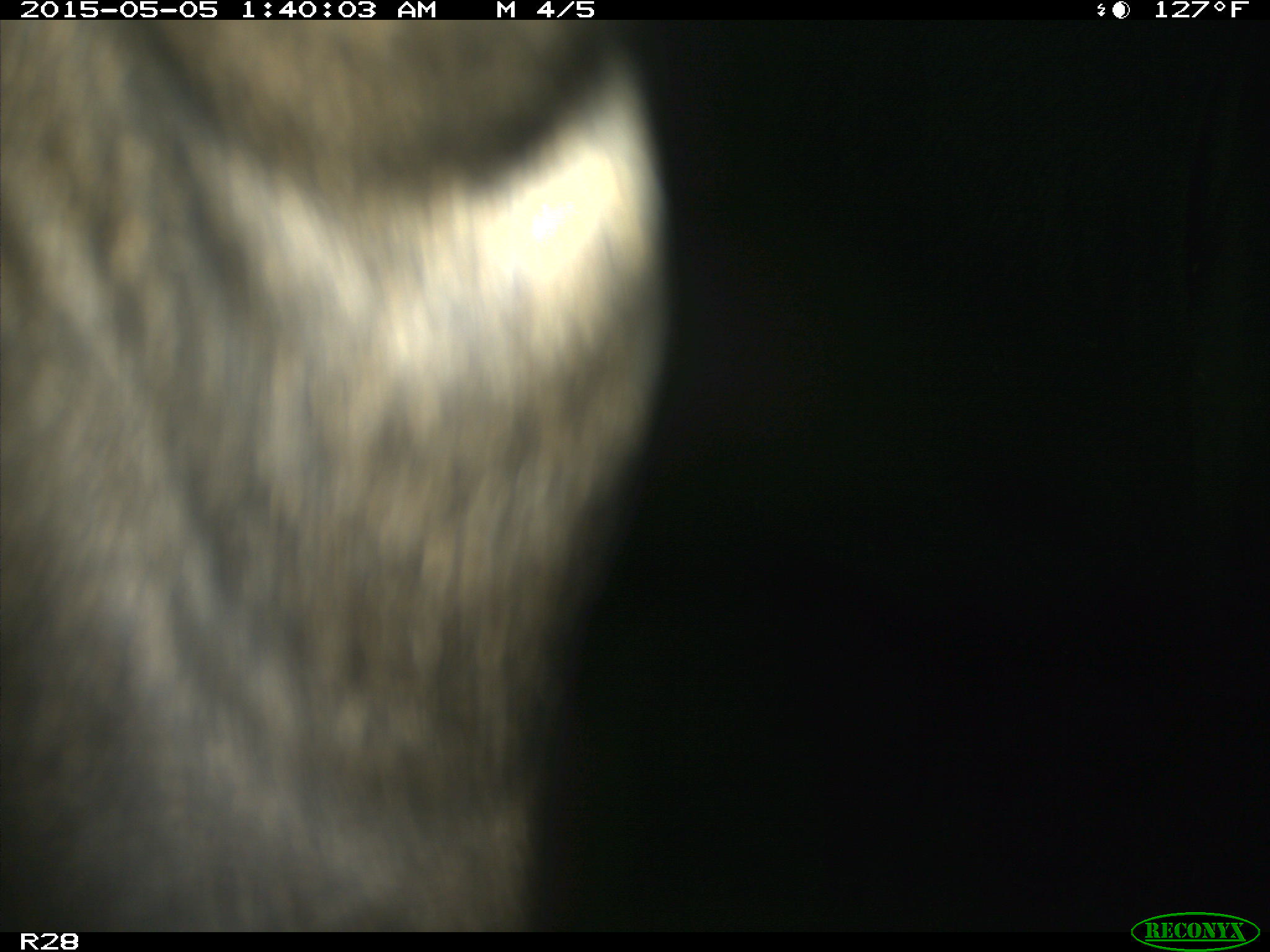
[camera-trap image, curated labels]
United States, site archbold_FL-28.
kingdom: Animalia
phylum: Chordata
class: Mammalia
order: Artiodactyla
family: Bovidae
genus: Bos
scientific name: Bos taurus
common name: domestic cow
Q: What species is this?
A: Bos taurus (domestic cow).